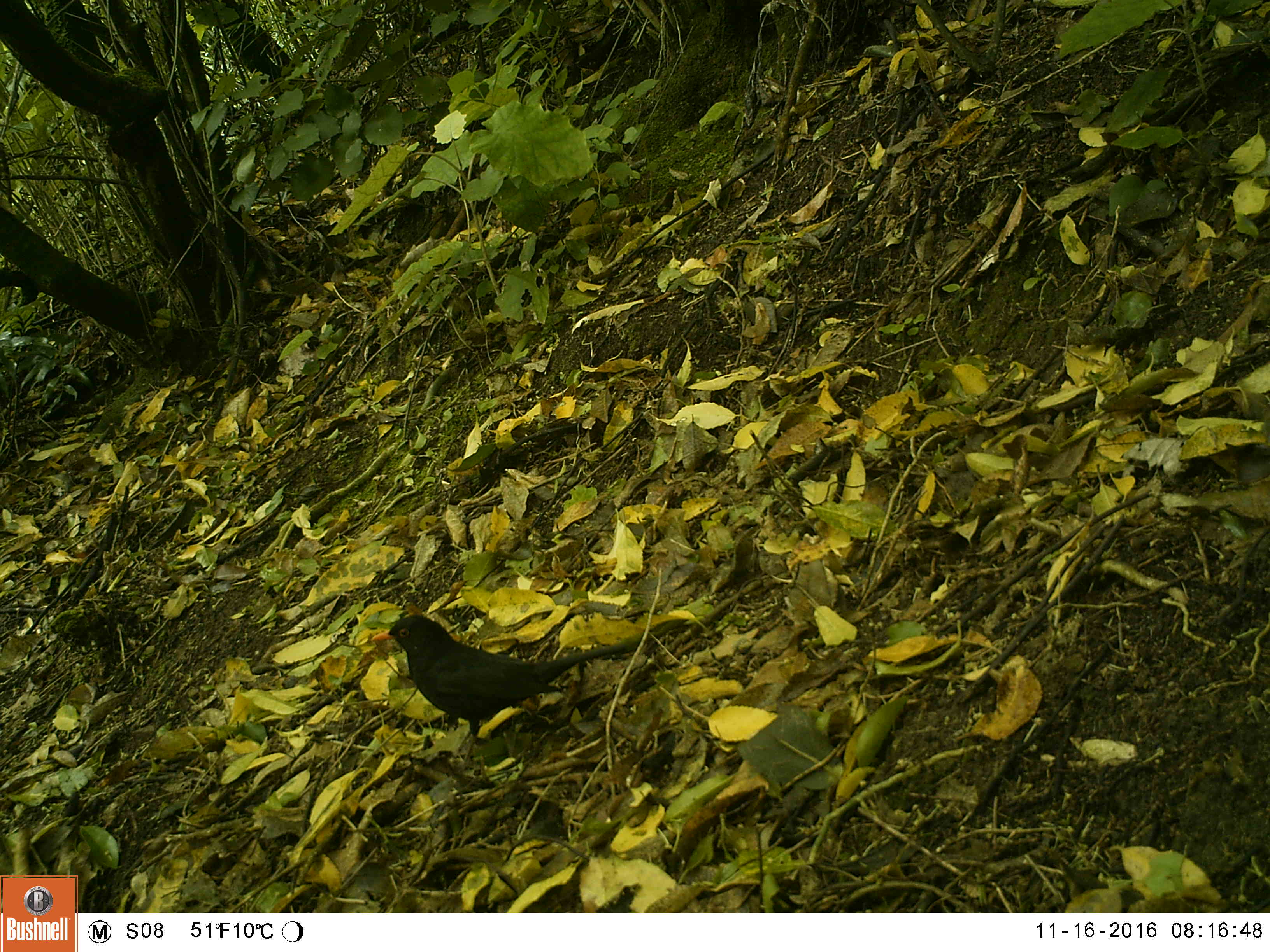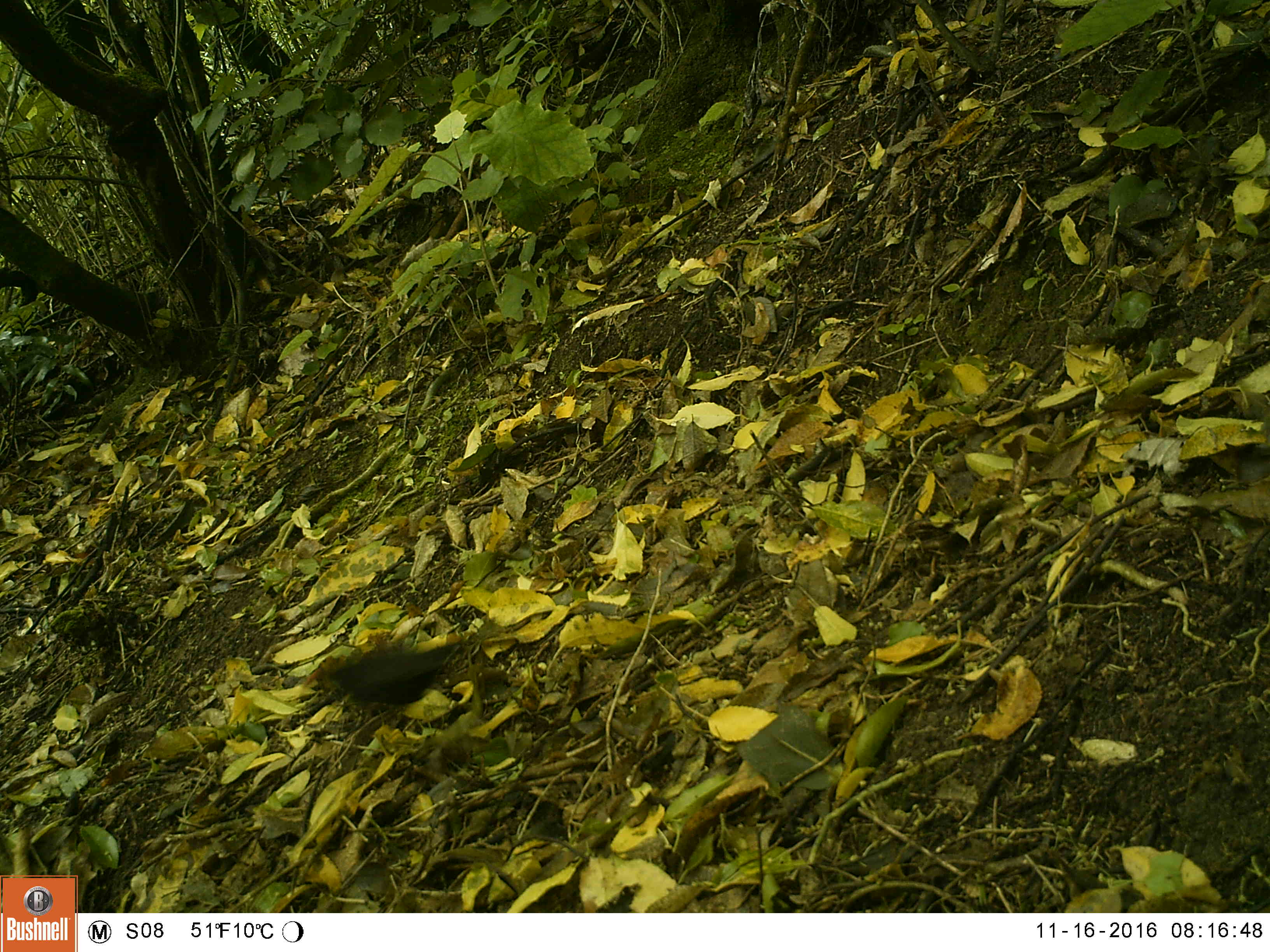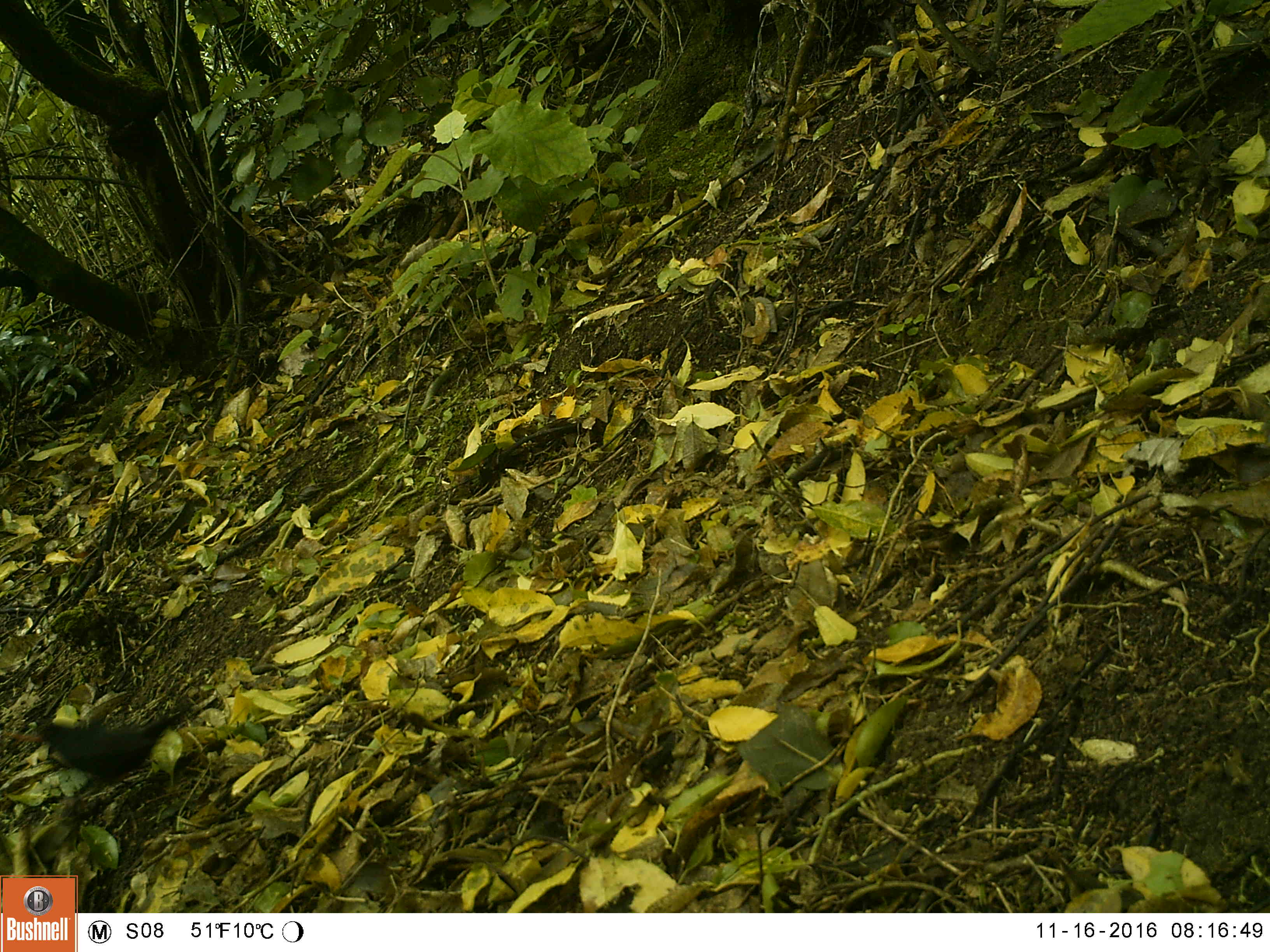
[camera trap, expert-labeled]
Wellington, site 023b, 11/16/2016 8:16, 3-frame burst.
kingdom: Animalia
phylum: Chordata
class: Aves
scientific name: Aves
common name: bird